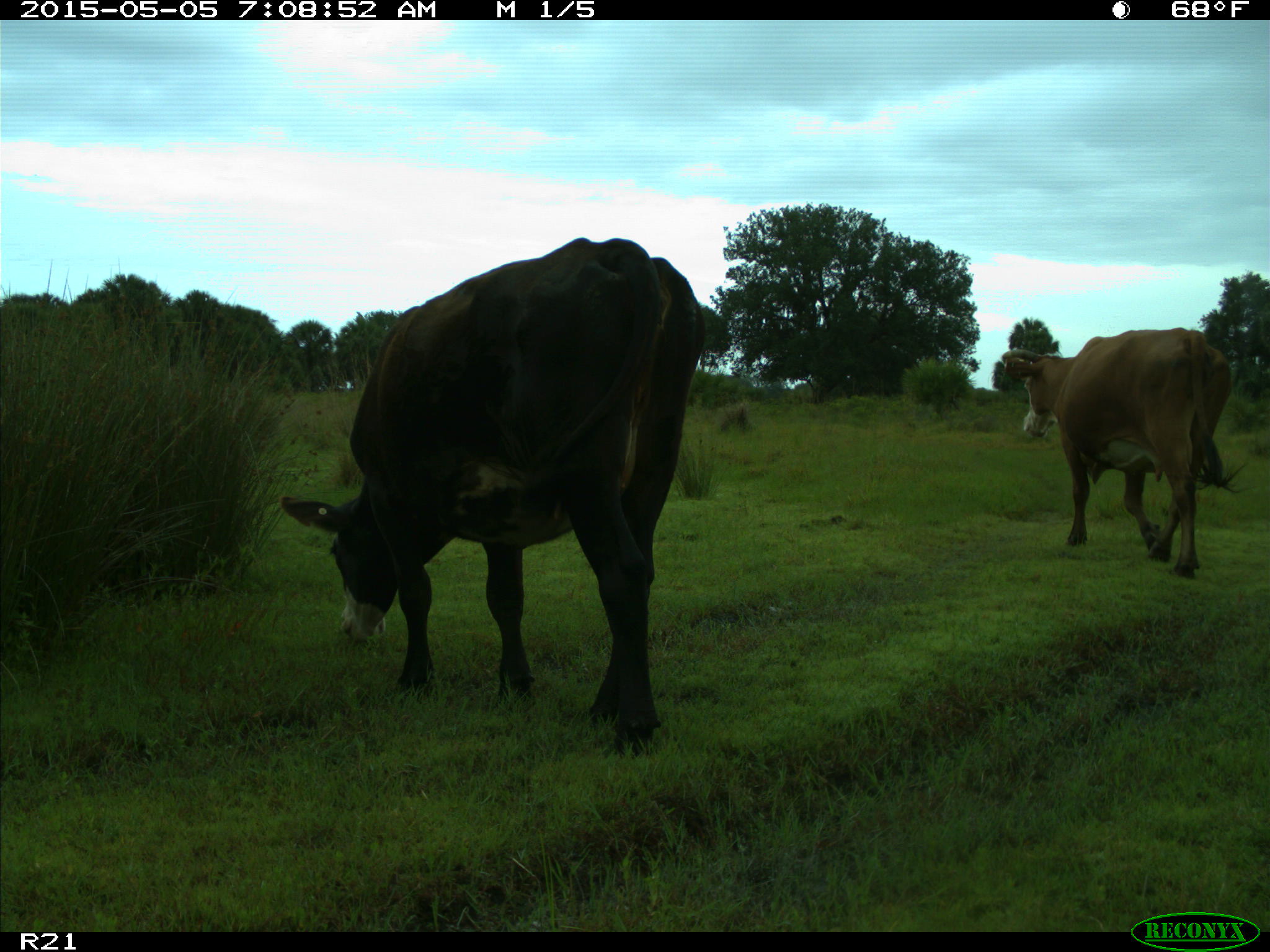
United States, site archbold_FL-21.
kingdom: Animalia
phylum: Chordata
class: Mammalia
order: Artiodactyla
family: Bovidae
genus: Bos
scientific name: Bos taurus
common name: domestic cow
Bos taurus (domestic cow).